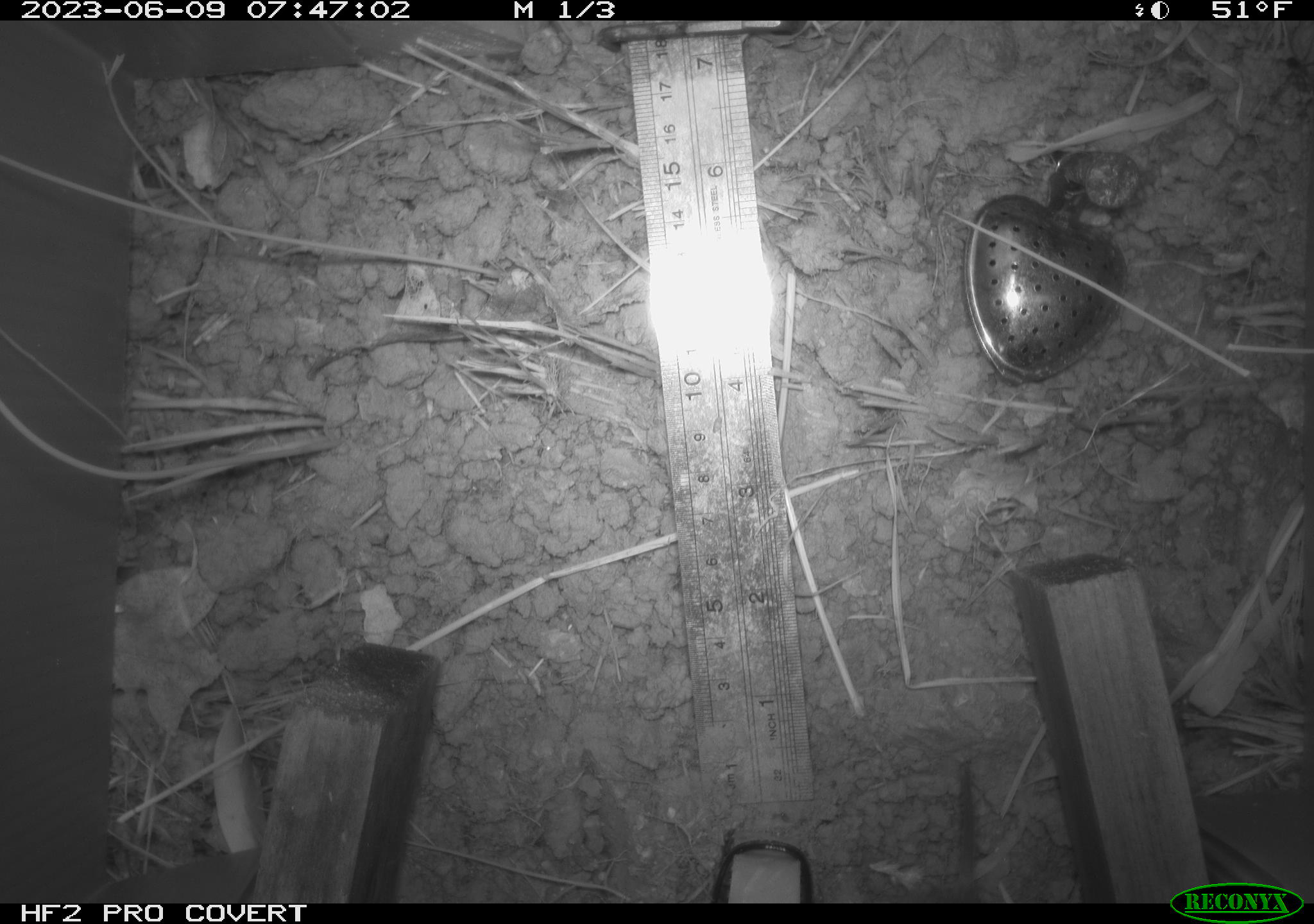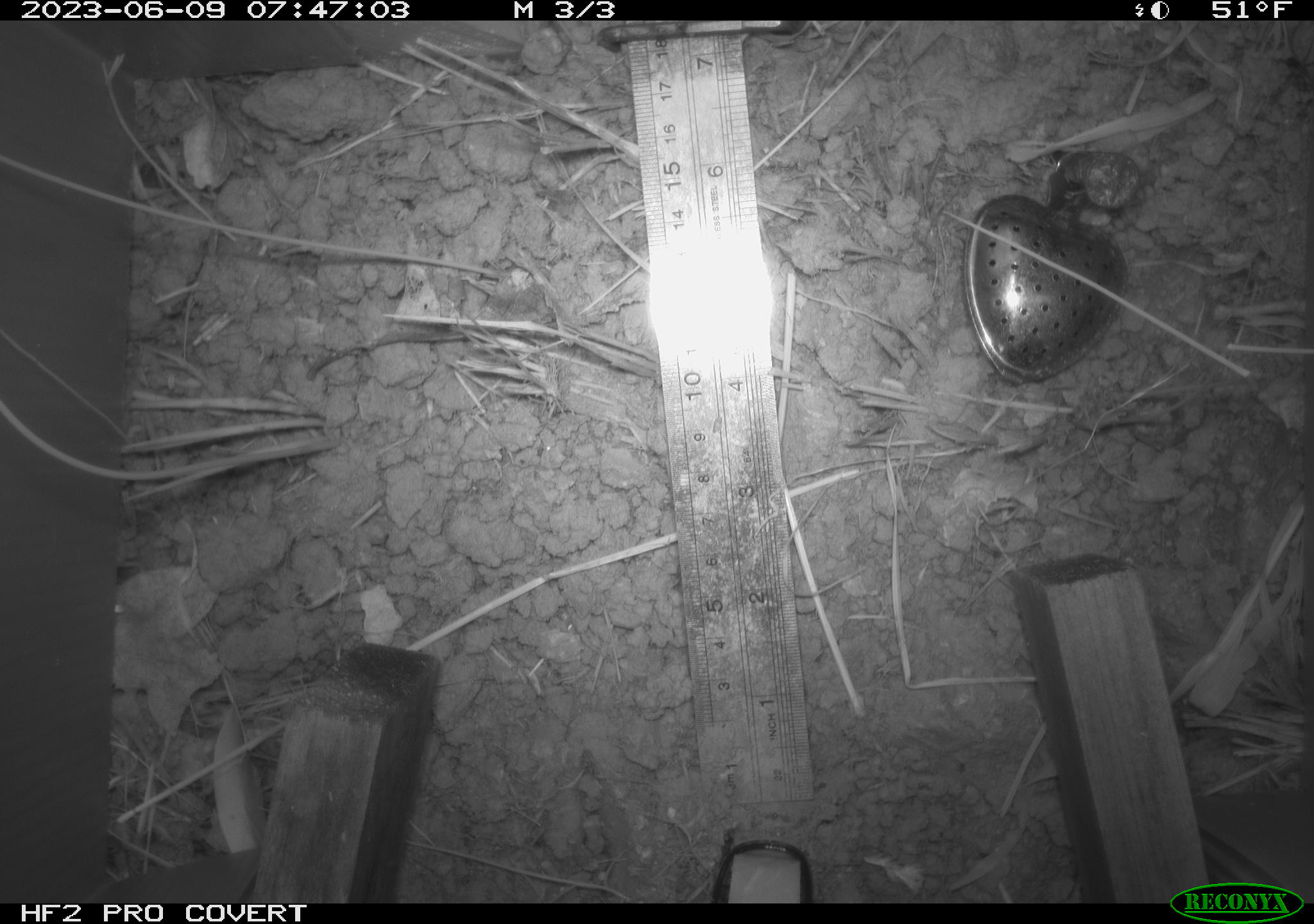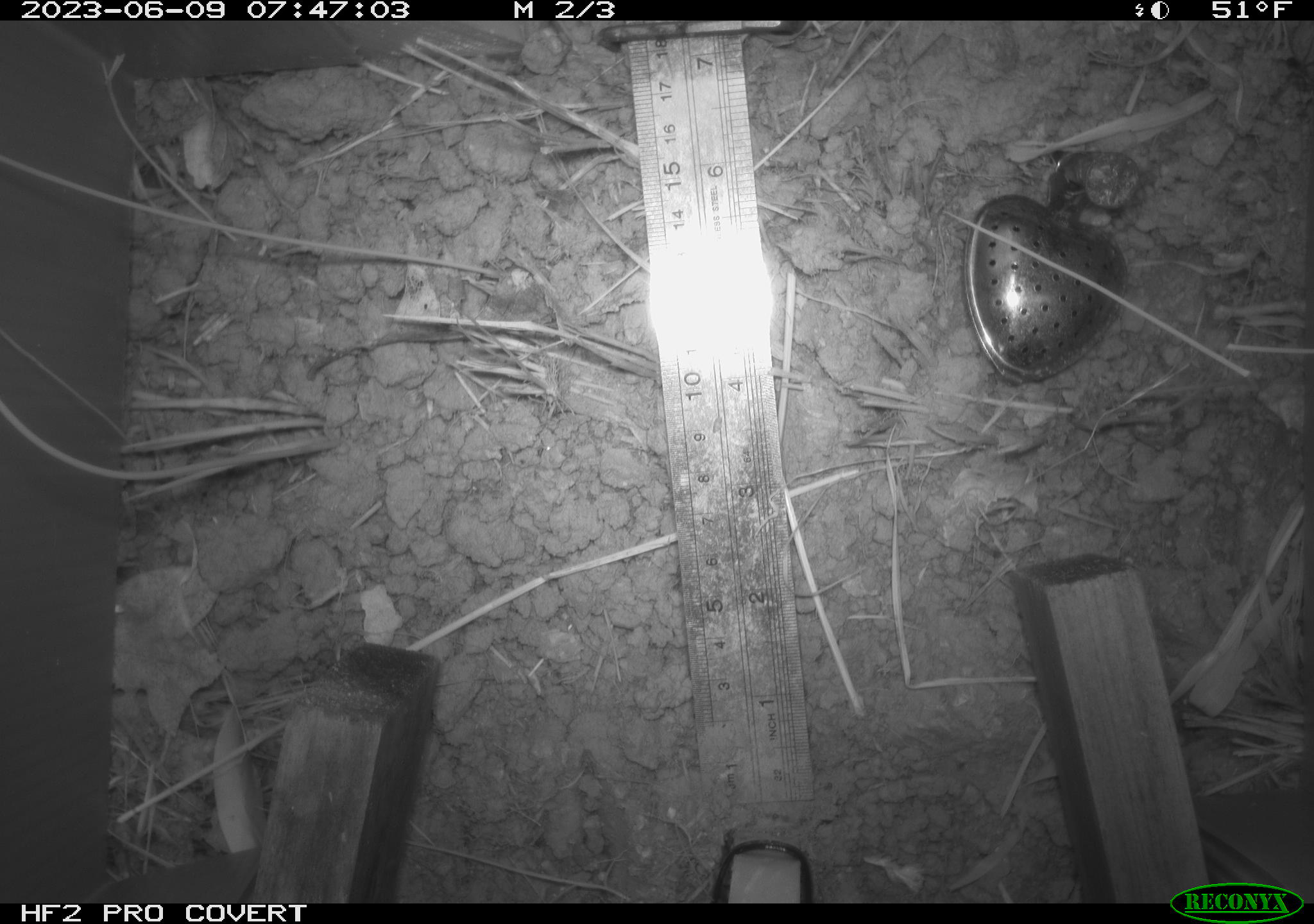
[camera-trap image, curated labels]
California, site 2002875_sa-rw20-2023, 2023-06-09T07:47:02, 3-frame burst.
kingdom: Animalia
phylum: Chordata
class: Mammalia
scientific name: Mammalia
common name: mammal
Mammal (Mammalia).